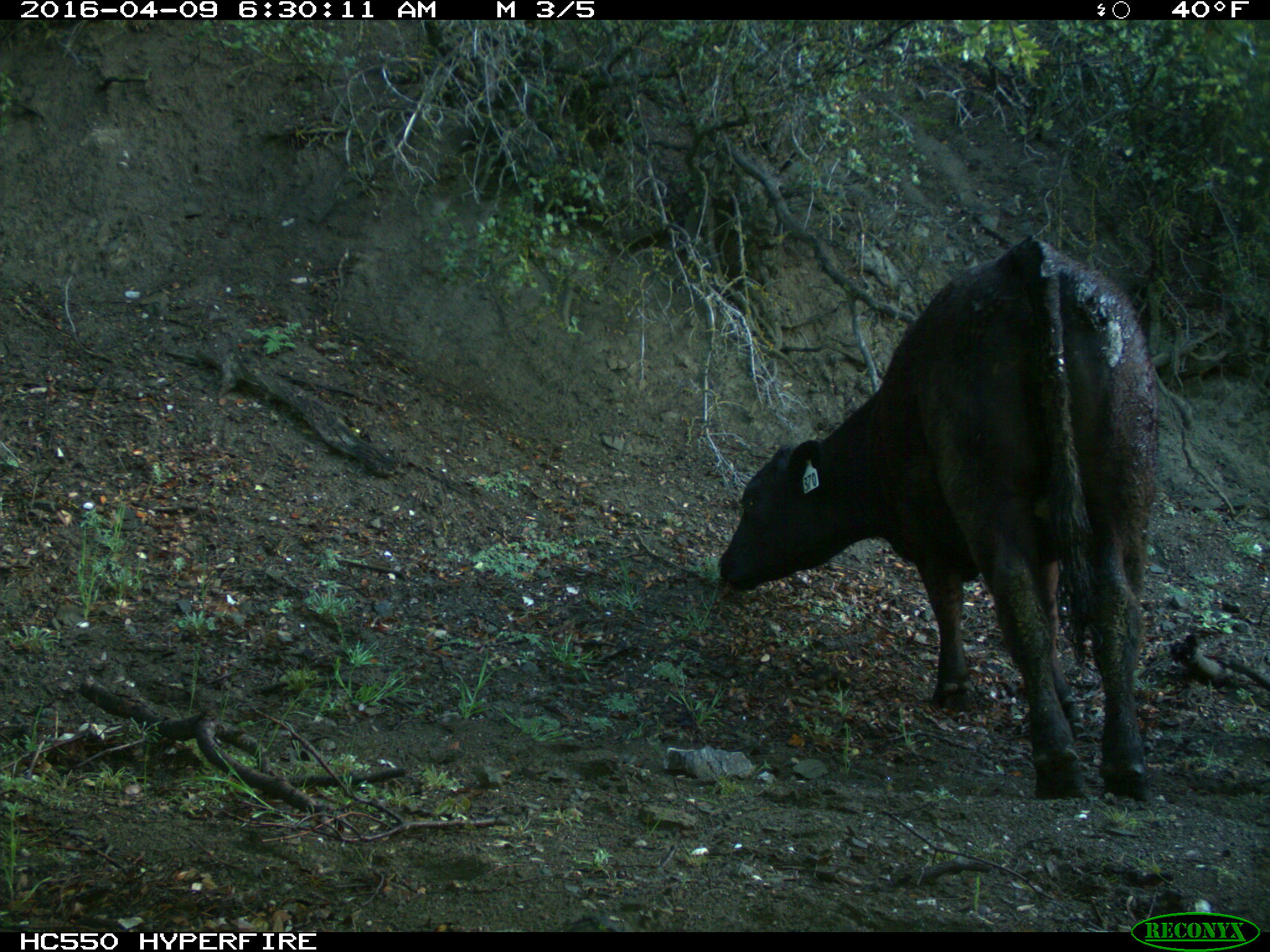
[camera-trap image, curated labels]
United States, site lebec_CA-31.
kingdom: Animalia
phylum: Chordata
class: Mammalia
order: Artiodactyla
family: Bovidae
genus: Bos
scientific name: Bos taurus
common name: domestic cow